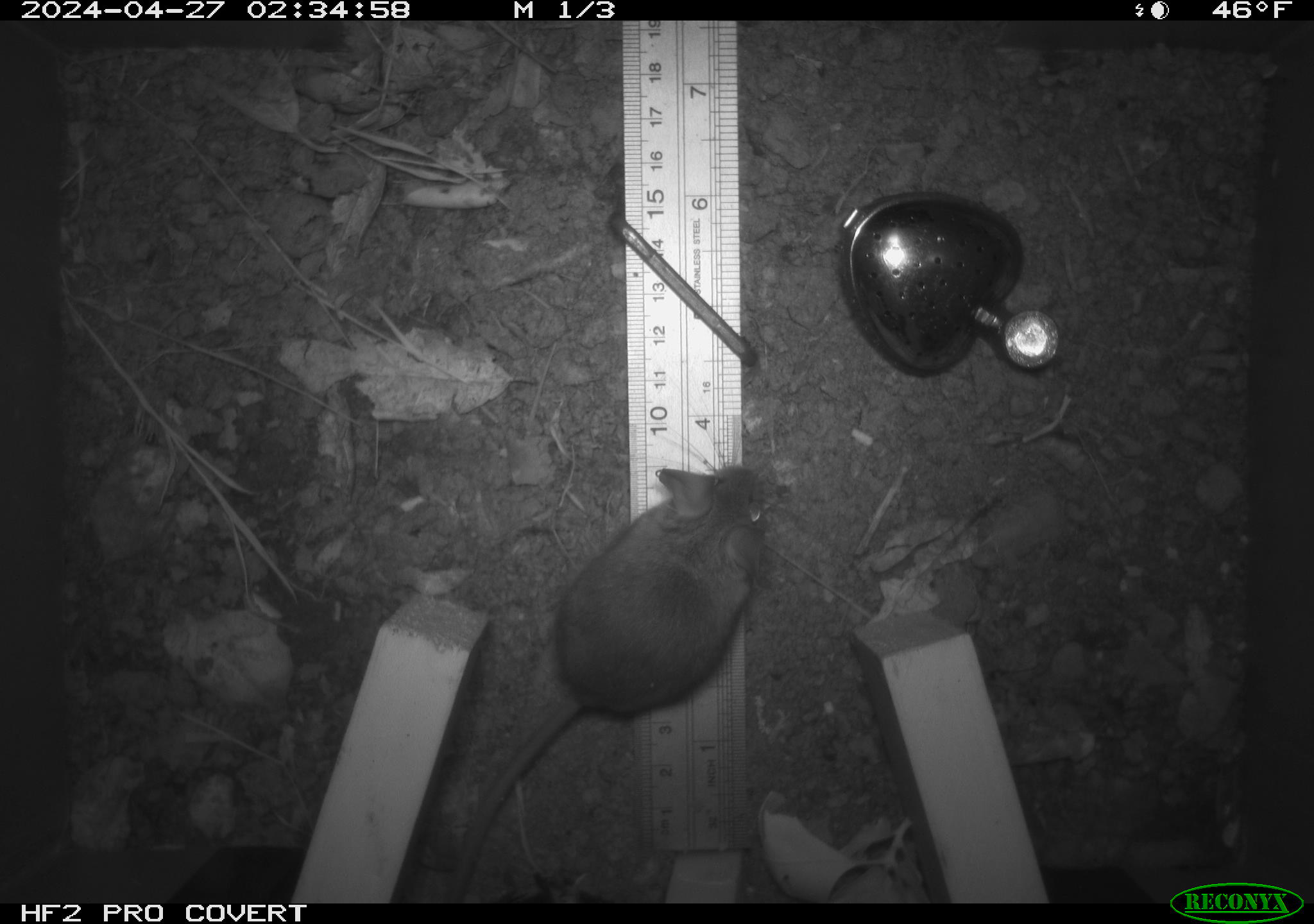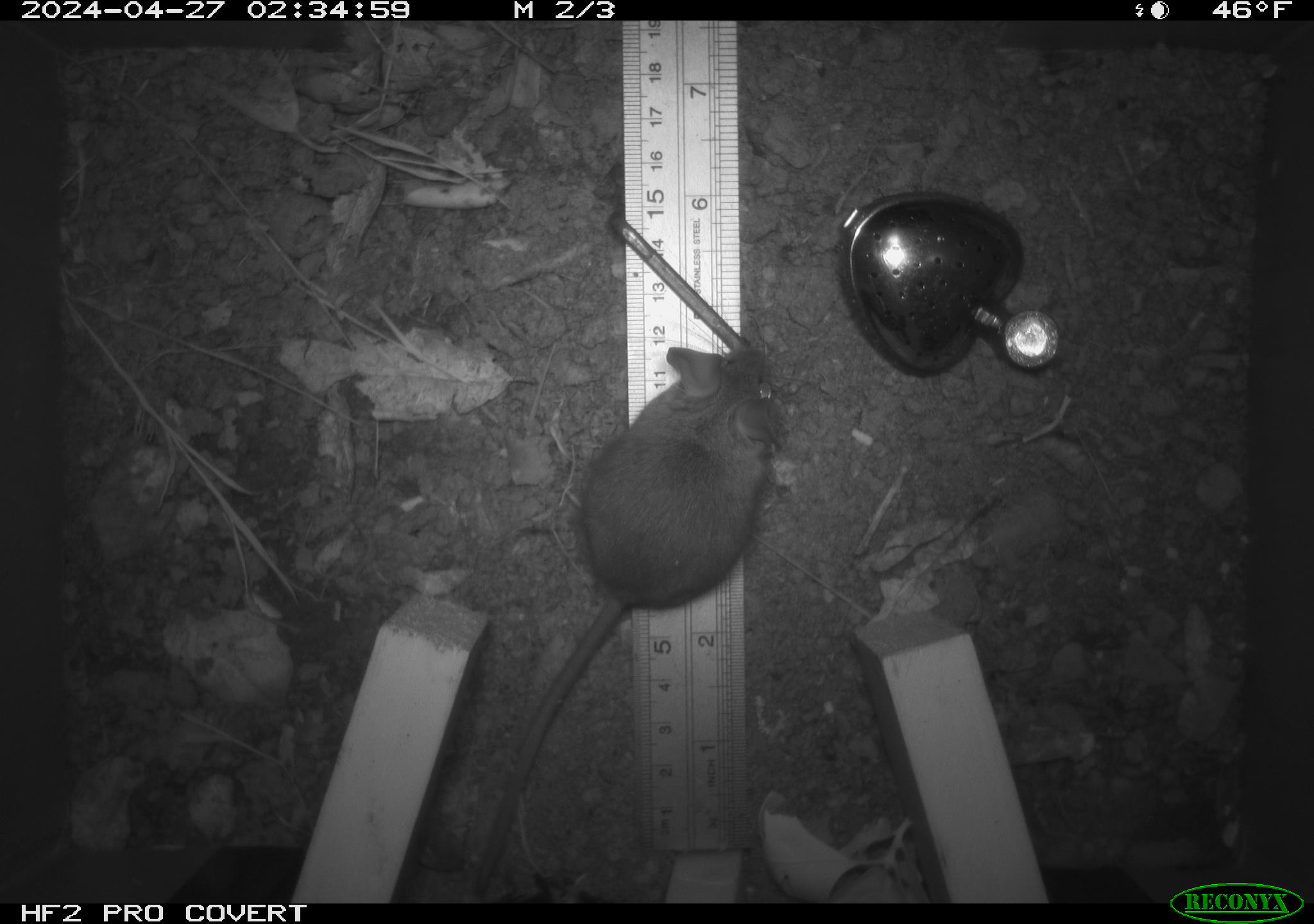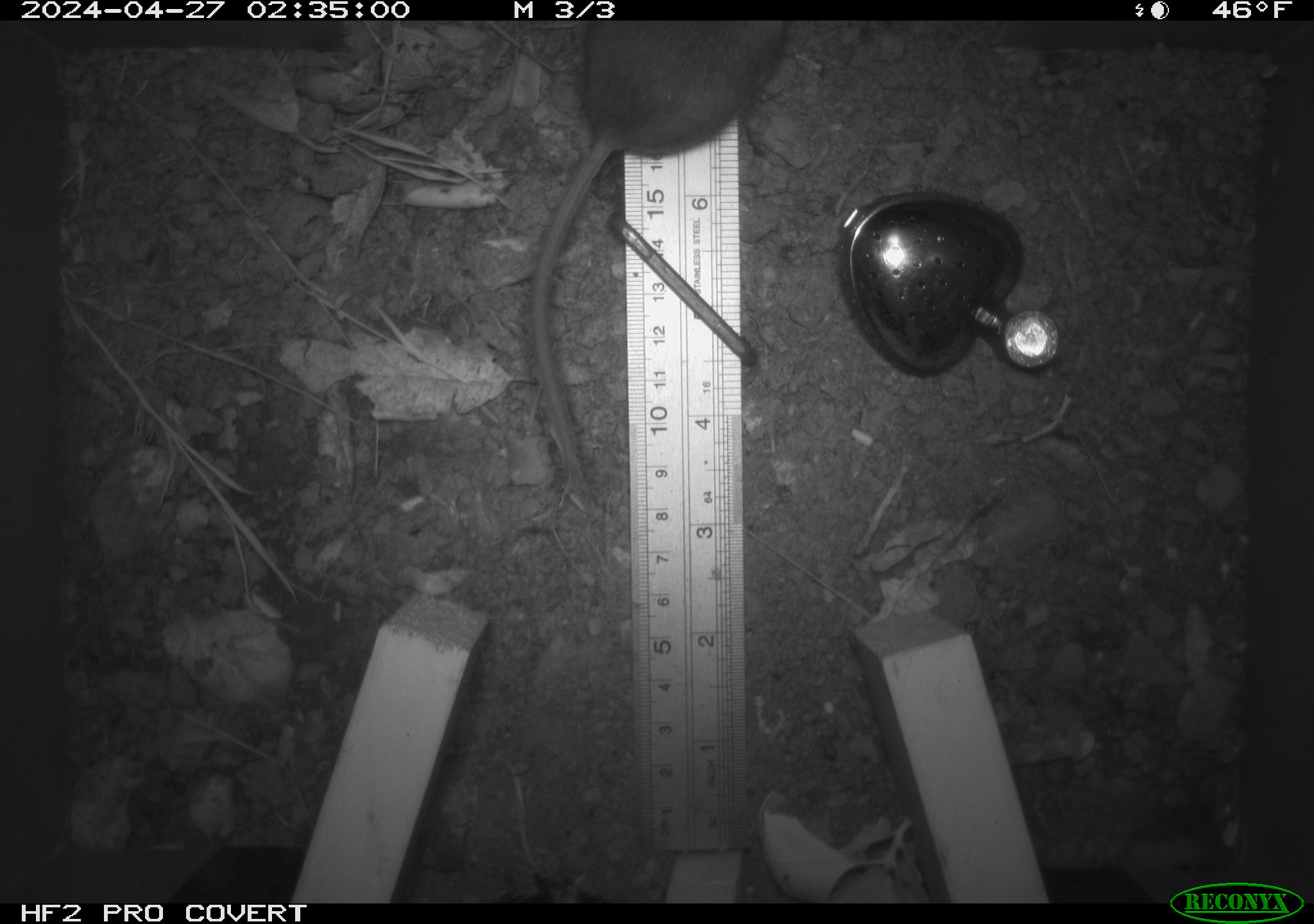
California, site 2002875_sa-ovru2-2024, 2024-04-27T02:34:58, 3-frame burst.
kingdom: Animalia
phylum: Chordata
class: Mammalia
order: Rodentia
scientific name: Rodentia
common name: rodent